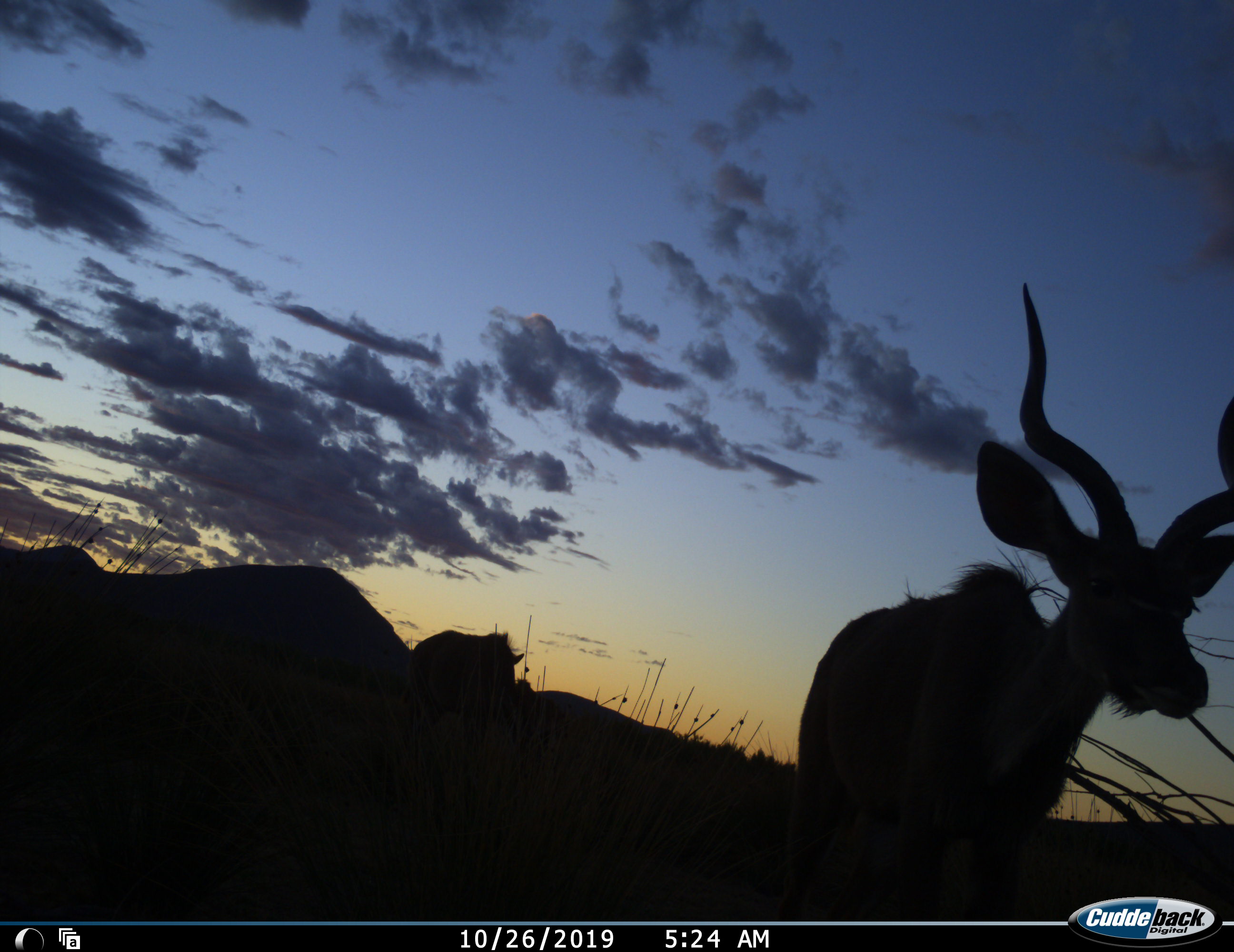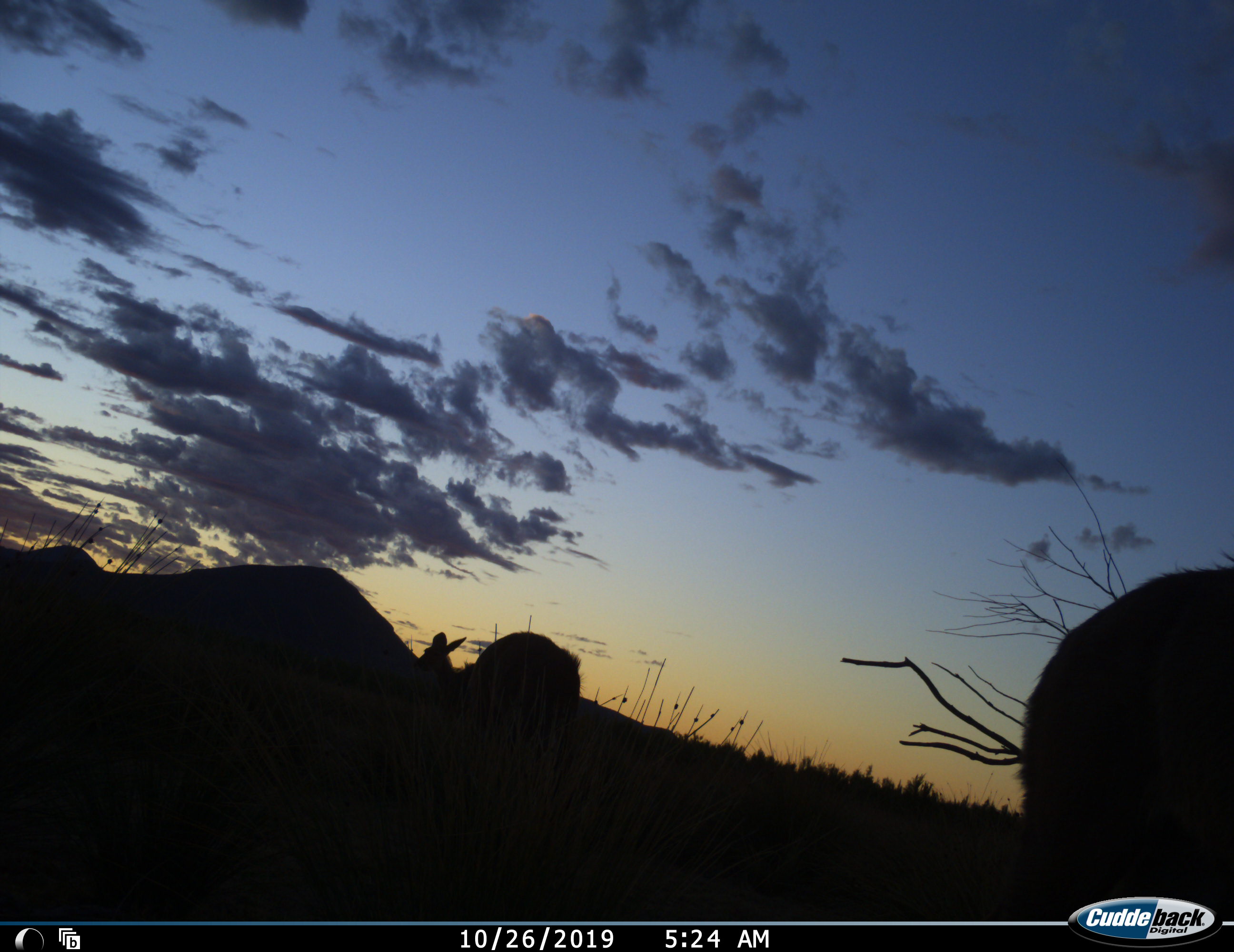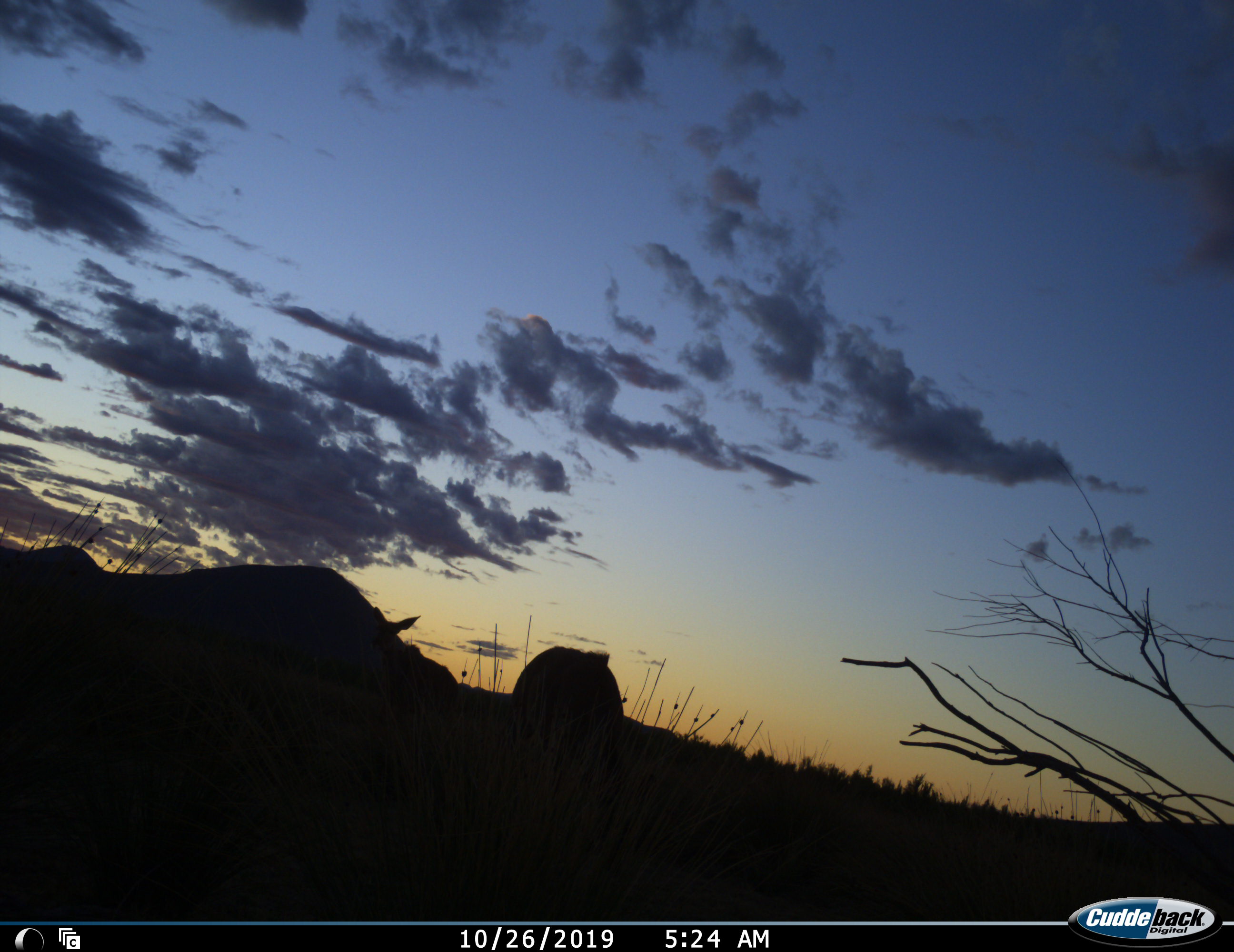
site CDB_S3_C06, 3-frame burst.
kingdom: Animalia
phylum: Chordata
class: Mammalia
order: Artiodactyla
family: Bovidae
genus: Tragelaphus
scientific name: Tragelaphus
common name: kudu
Kudu (Tragelaphus), count 3. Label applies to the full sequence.